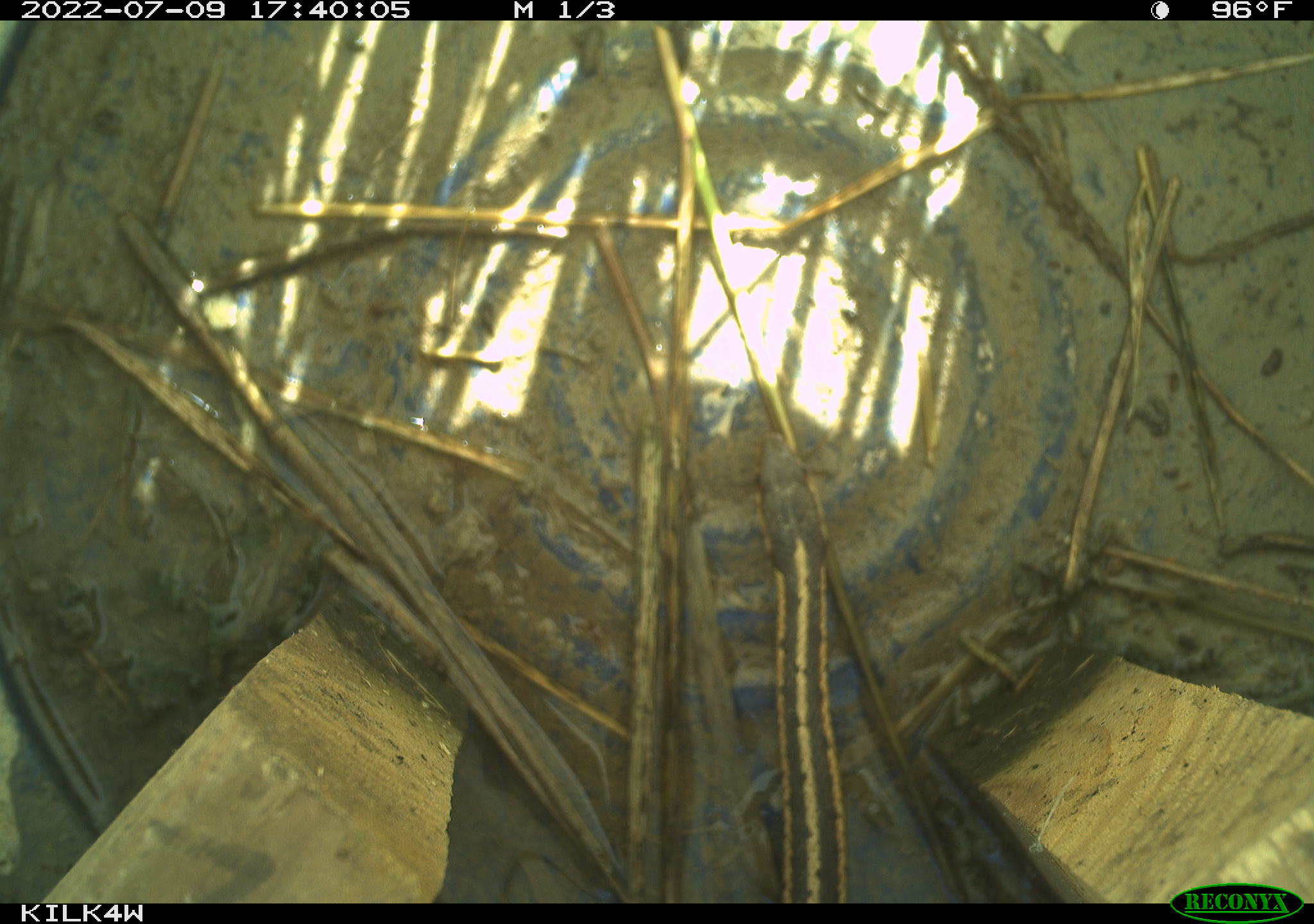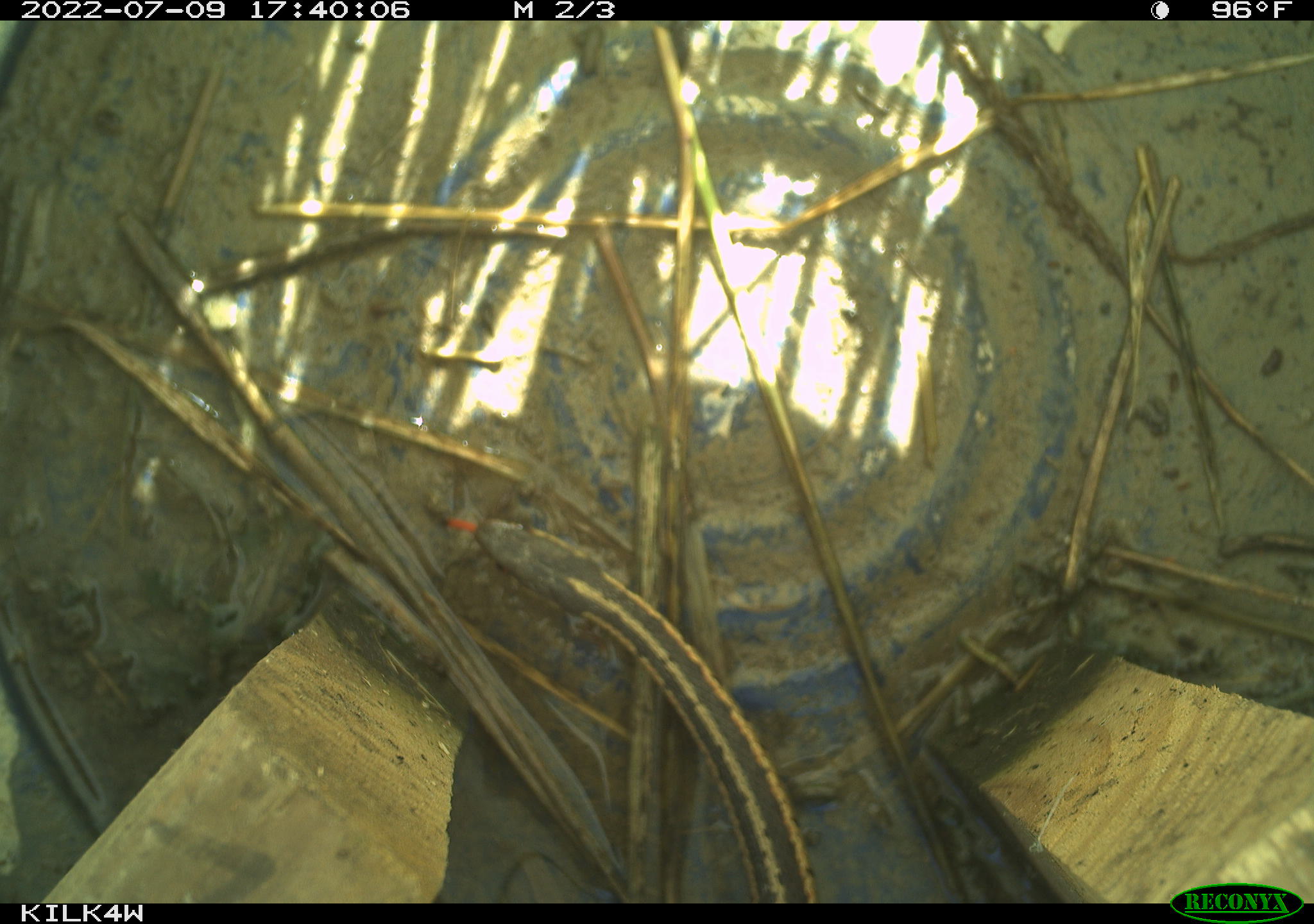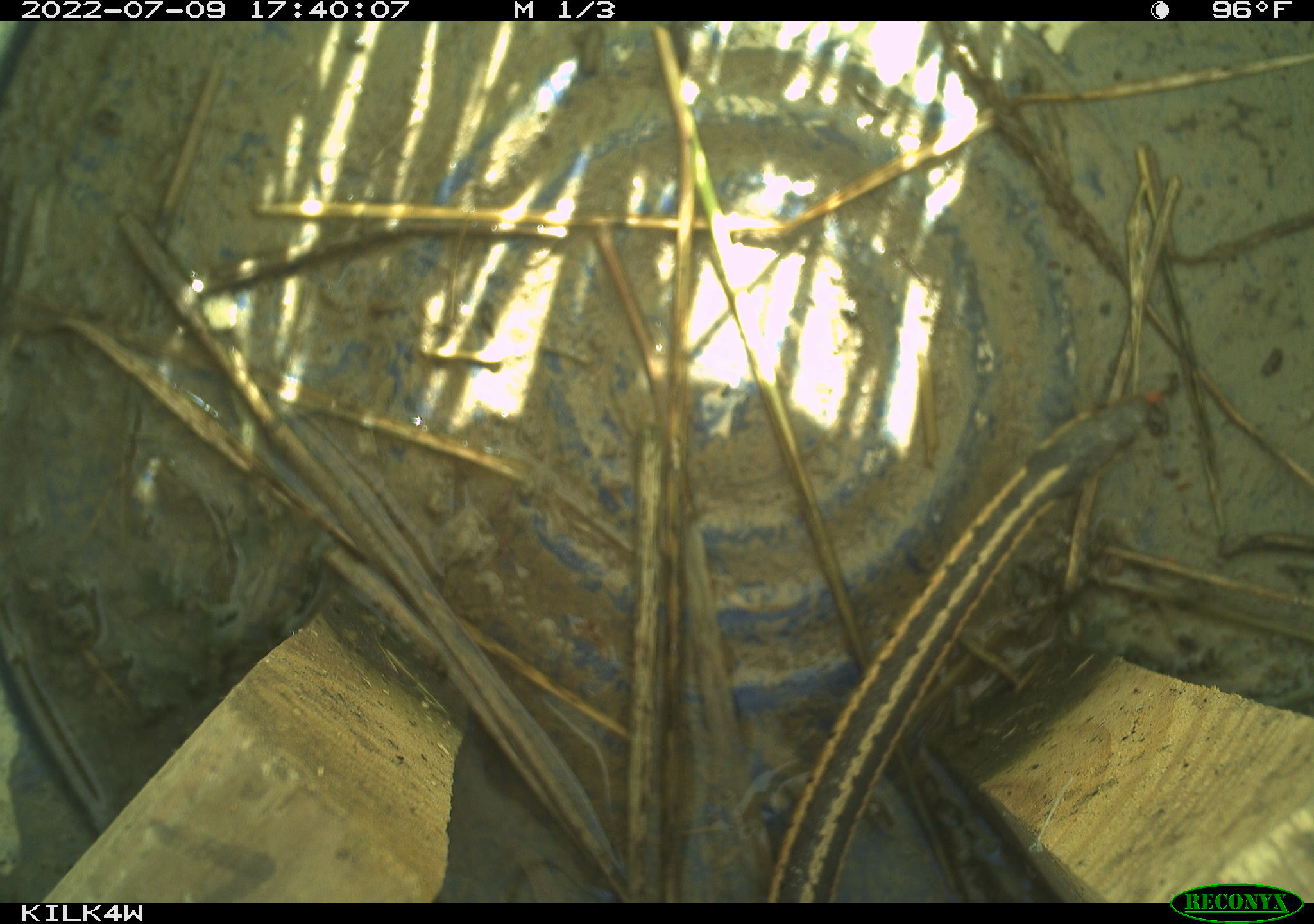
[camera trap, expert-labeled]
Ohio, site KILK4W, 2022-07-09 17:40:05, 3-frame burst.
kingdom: Animalia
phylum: Chordata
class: Reptilia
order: Squamata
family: Colubridae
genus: Thamnophis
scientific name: Thamnophis sirtalis sirtalis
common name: eastern gartersnake